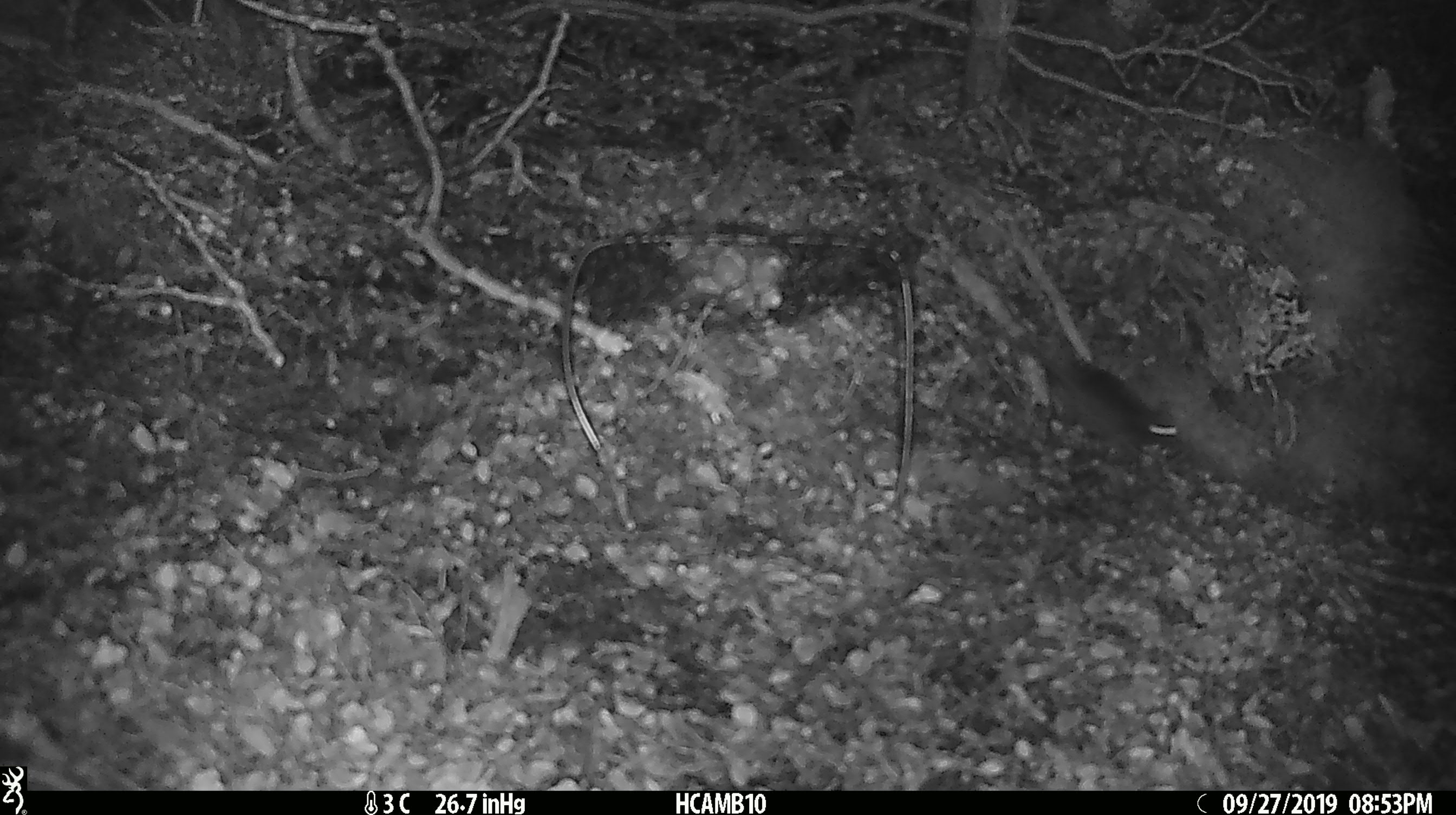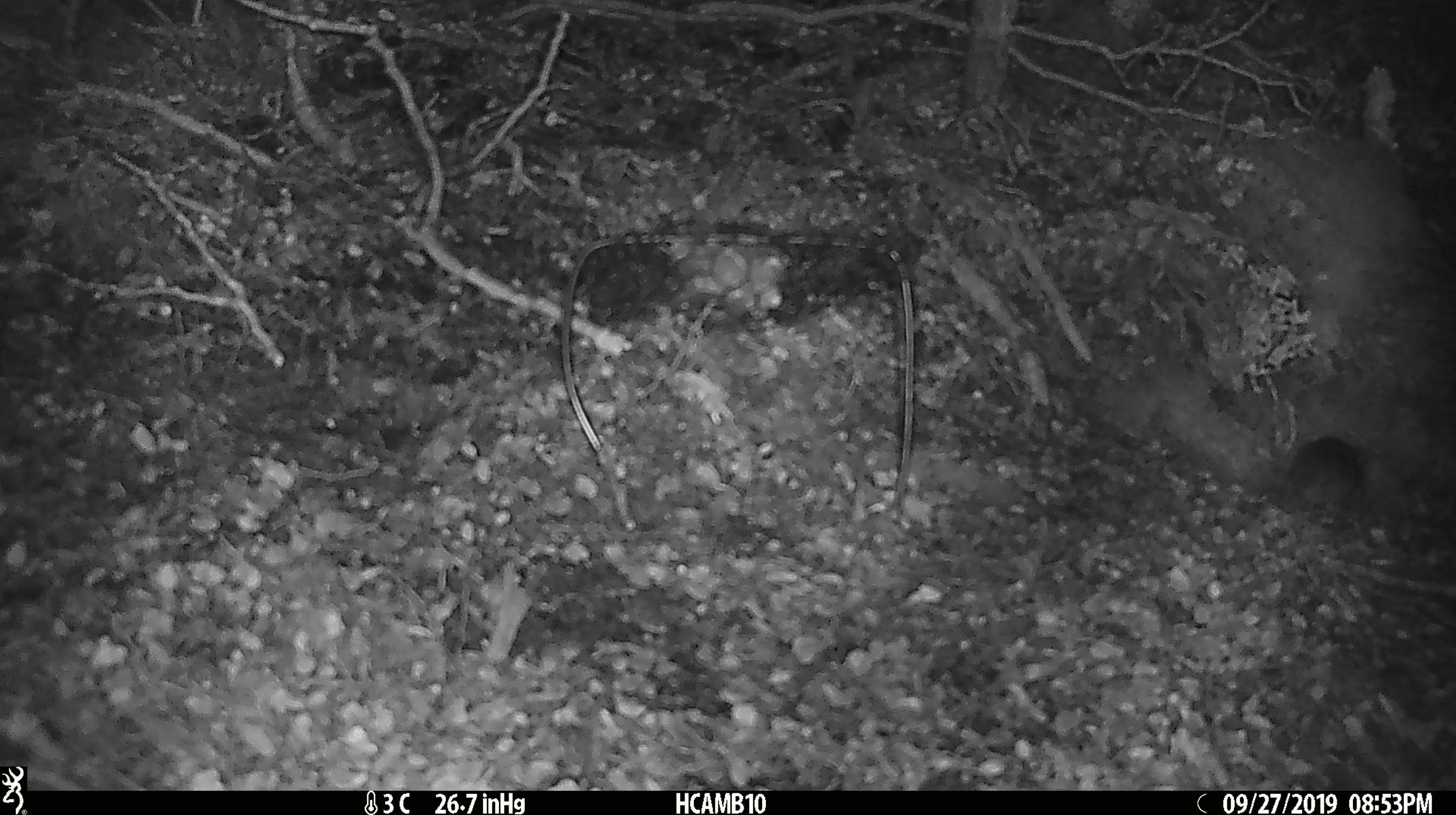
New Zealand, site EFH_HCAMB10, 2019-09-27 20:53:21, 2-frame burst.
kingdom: Animalia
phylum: Chordata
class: Mammalia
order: Rodentia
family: Muridae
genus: Mus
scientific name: Mus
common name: mouse